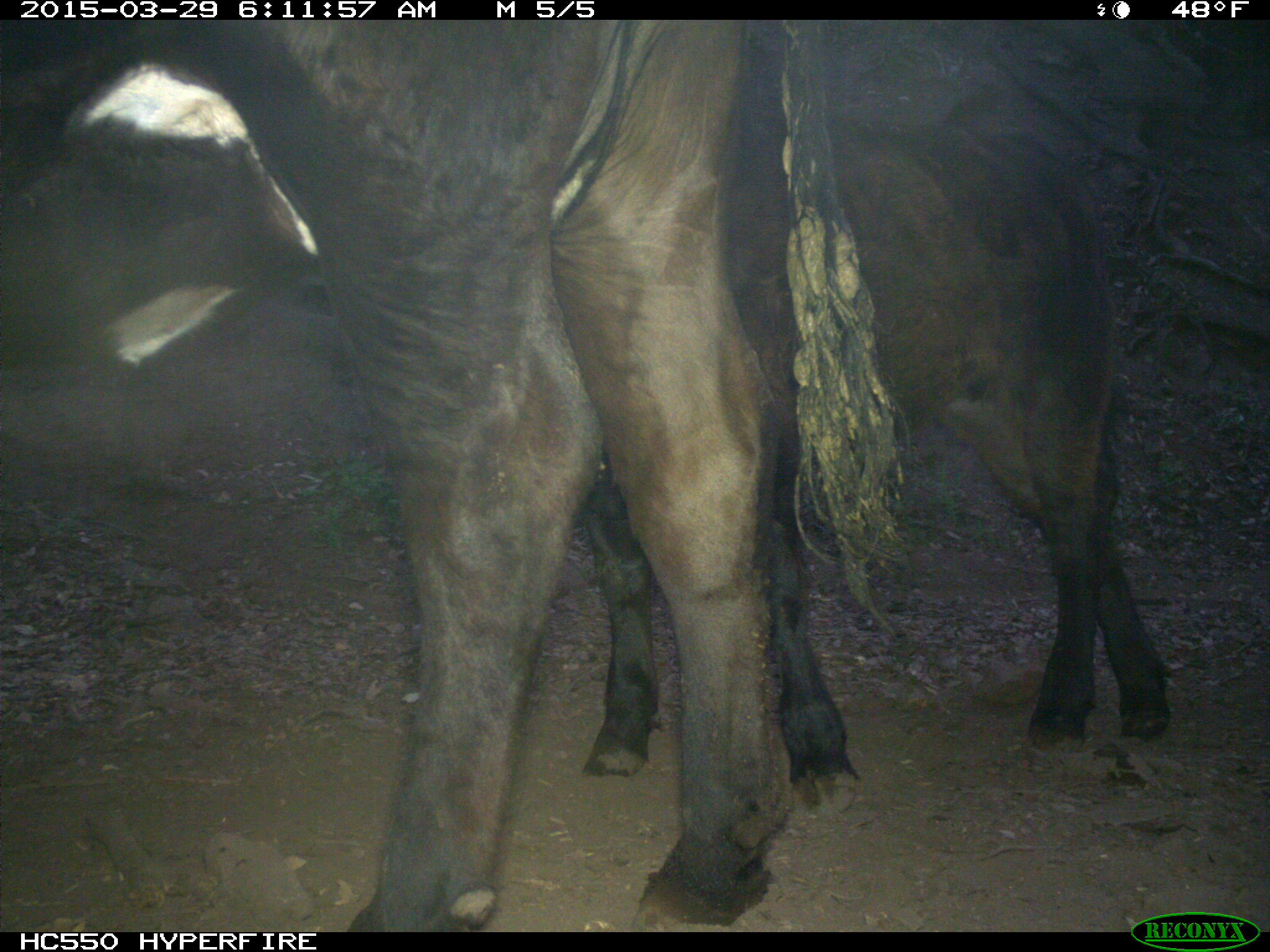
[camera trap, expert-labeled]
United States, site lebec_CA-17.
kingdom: Animalia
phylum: Chordata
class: Mammalia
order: Artiodactyla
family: Bovidae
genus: Bos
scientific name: Bos taurus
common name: domestic cow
Bos taurus (domestic cow).